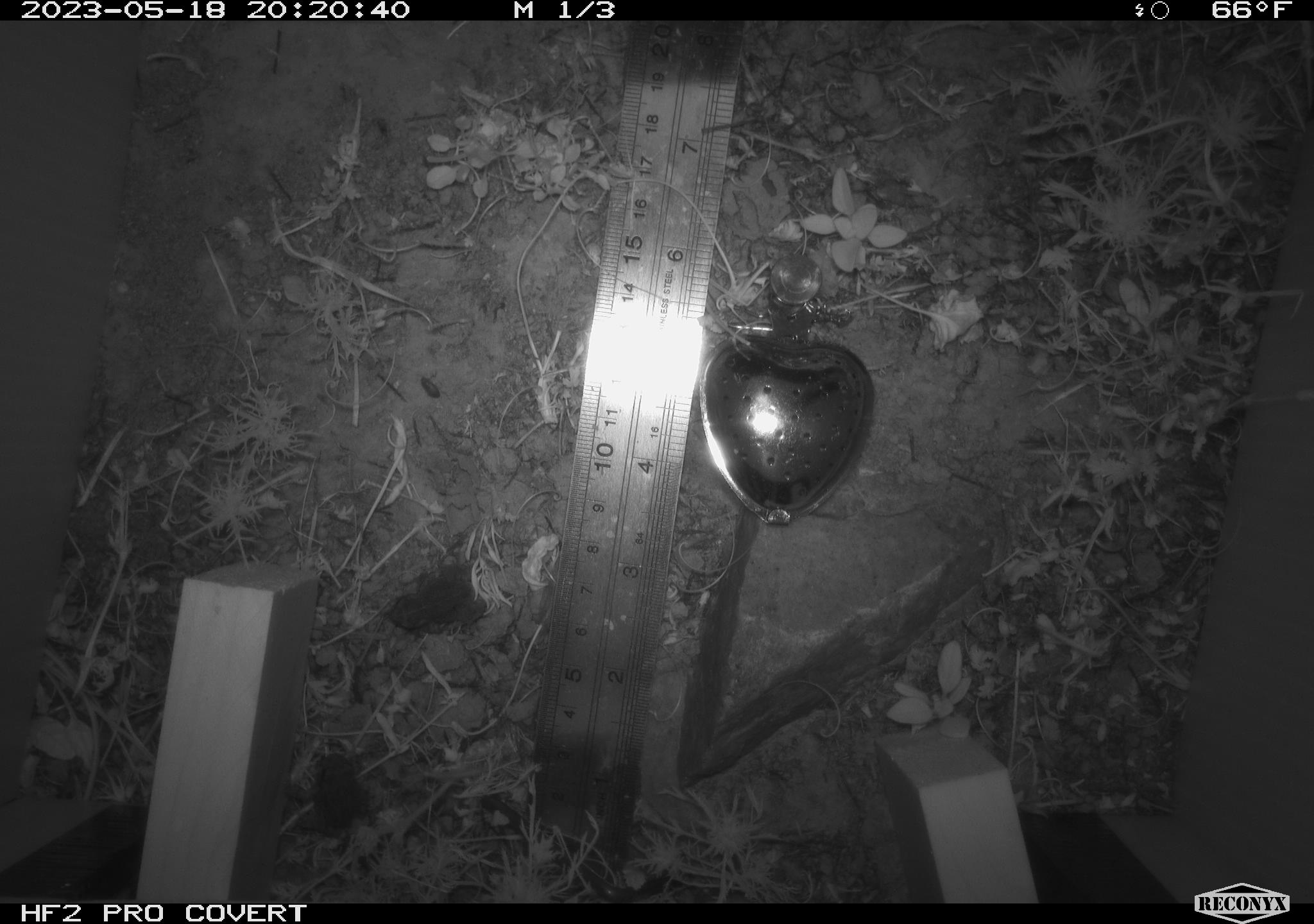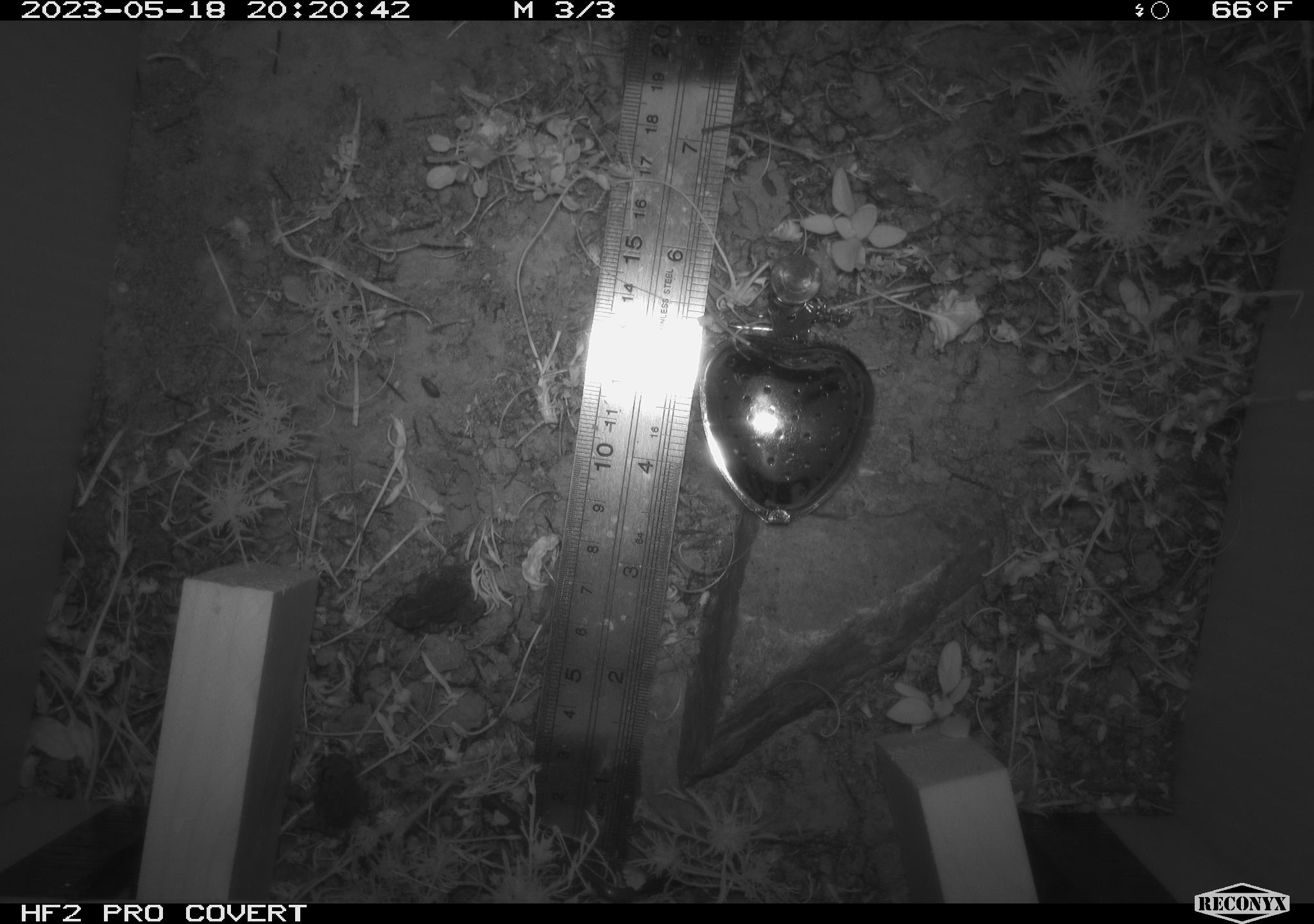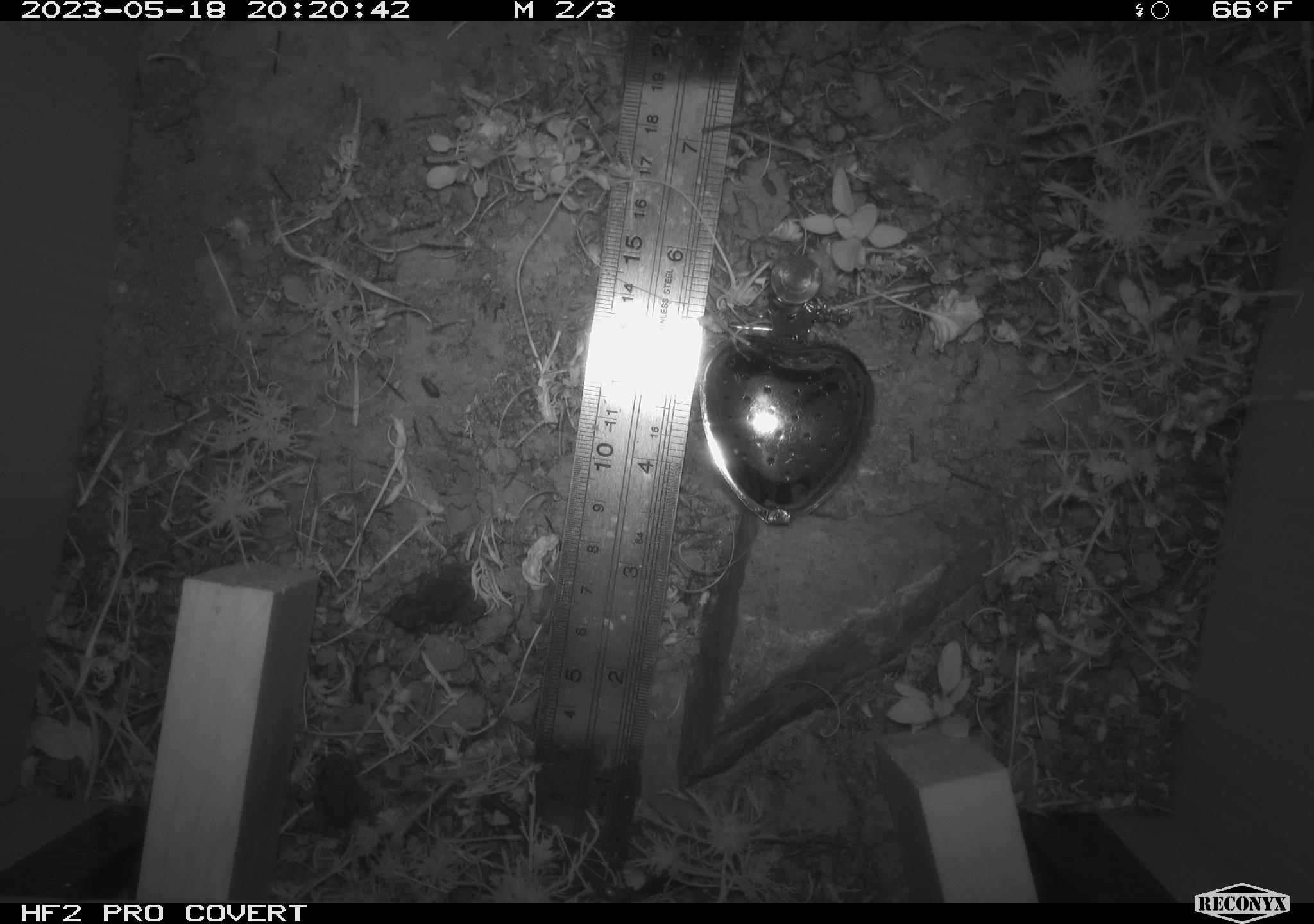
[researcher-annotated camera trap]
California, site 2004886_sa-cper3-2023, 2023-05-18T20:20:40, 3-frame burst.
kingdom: Animalia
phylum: Chordata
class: Amphibia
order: Anura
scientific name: Anura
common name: frogs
Frogs (Anura).